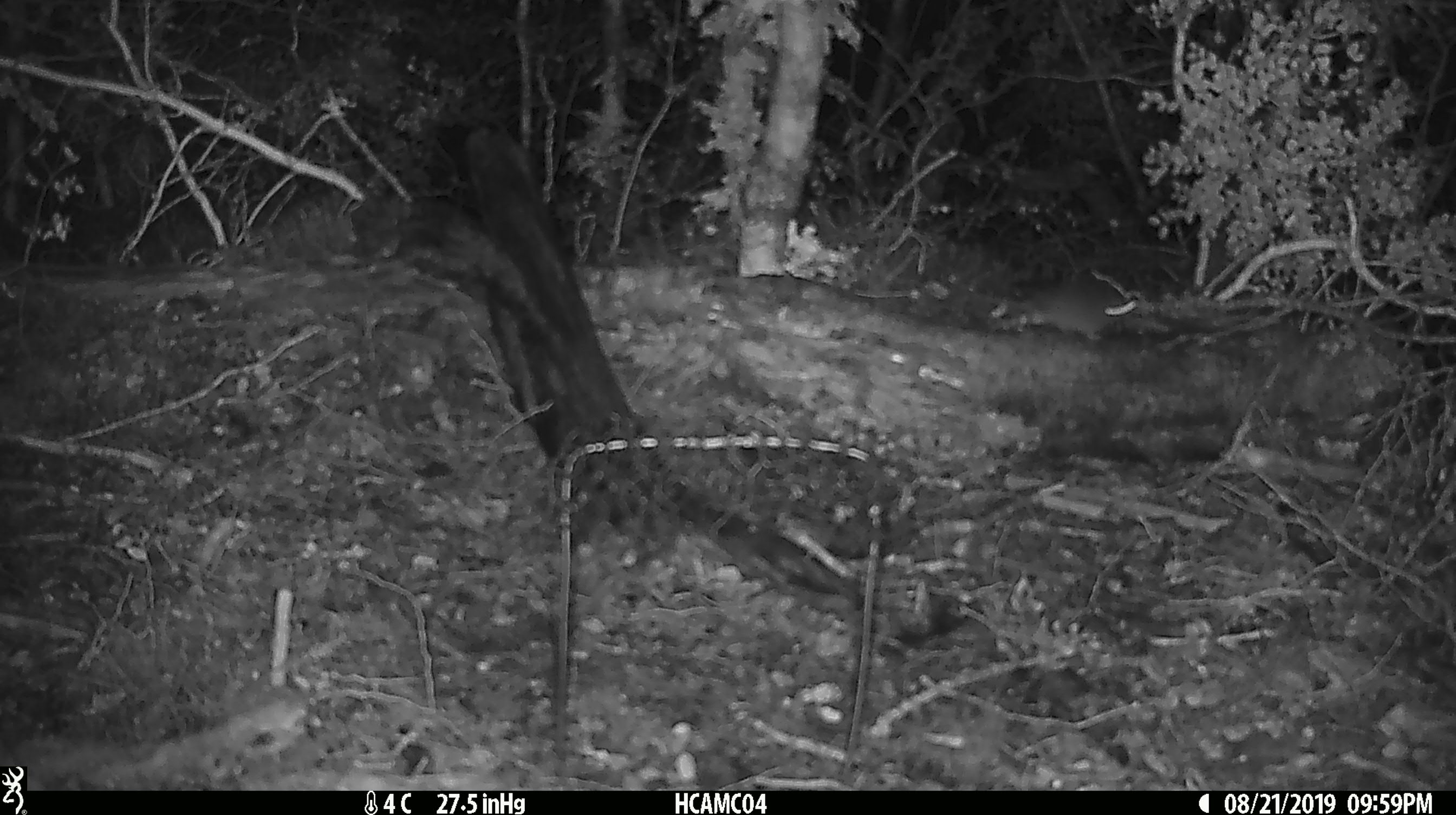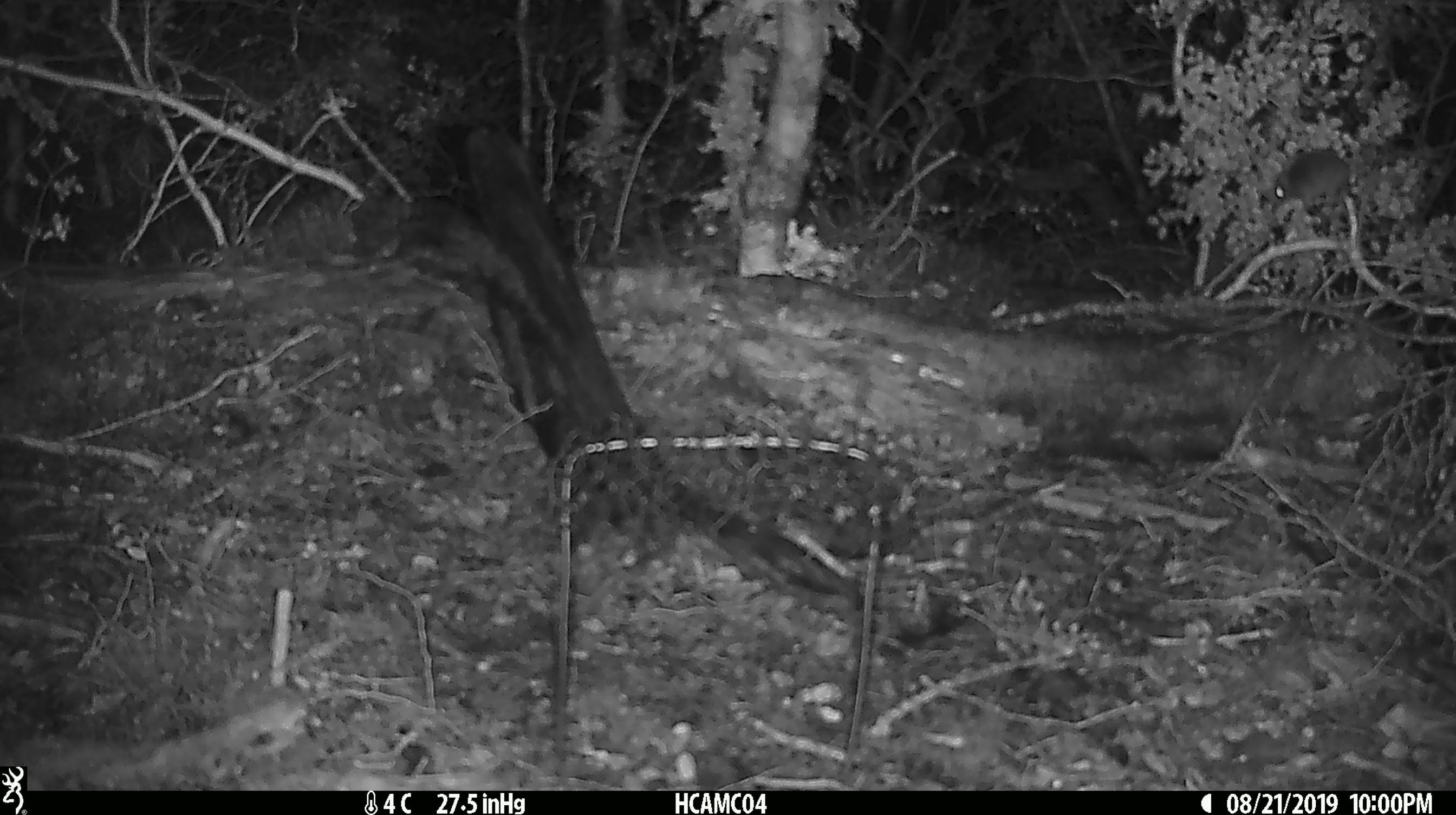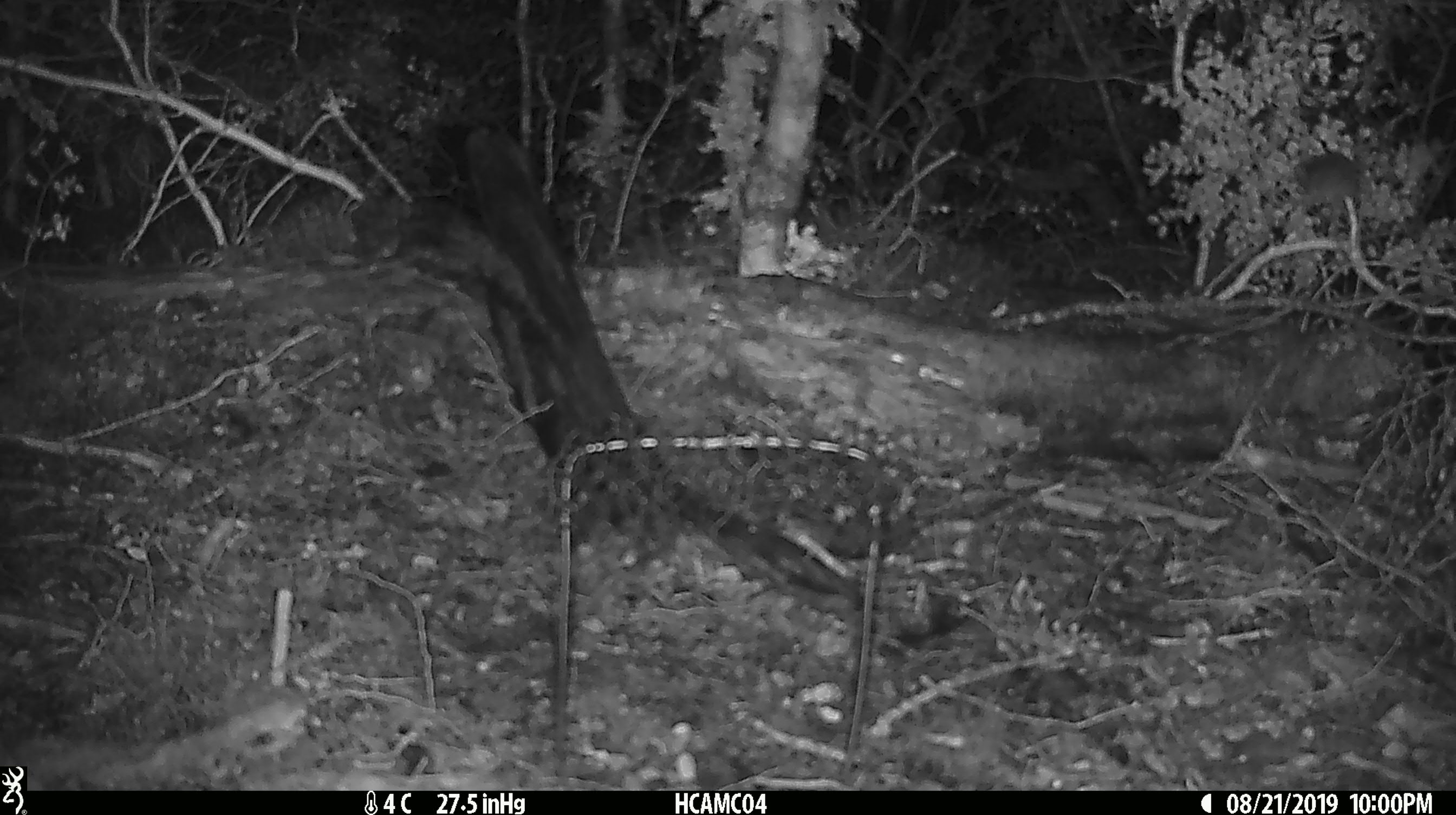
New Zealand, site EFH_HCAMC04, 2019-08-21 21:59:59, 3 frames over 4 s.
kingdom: Animalia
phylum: Chordata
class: Mammalia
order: Rodentia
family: Muridae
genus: Mus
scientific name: Mus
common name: mouse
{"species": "mouse (Mus)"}